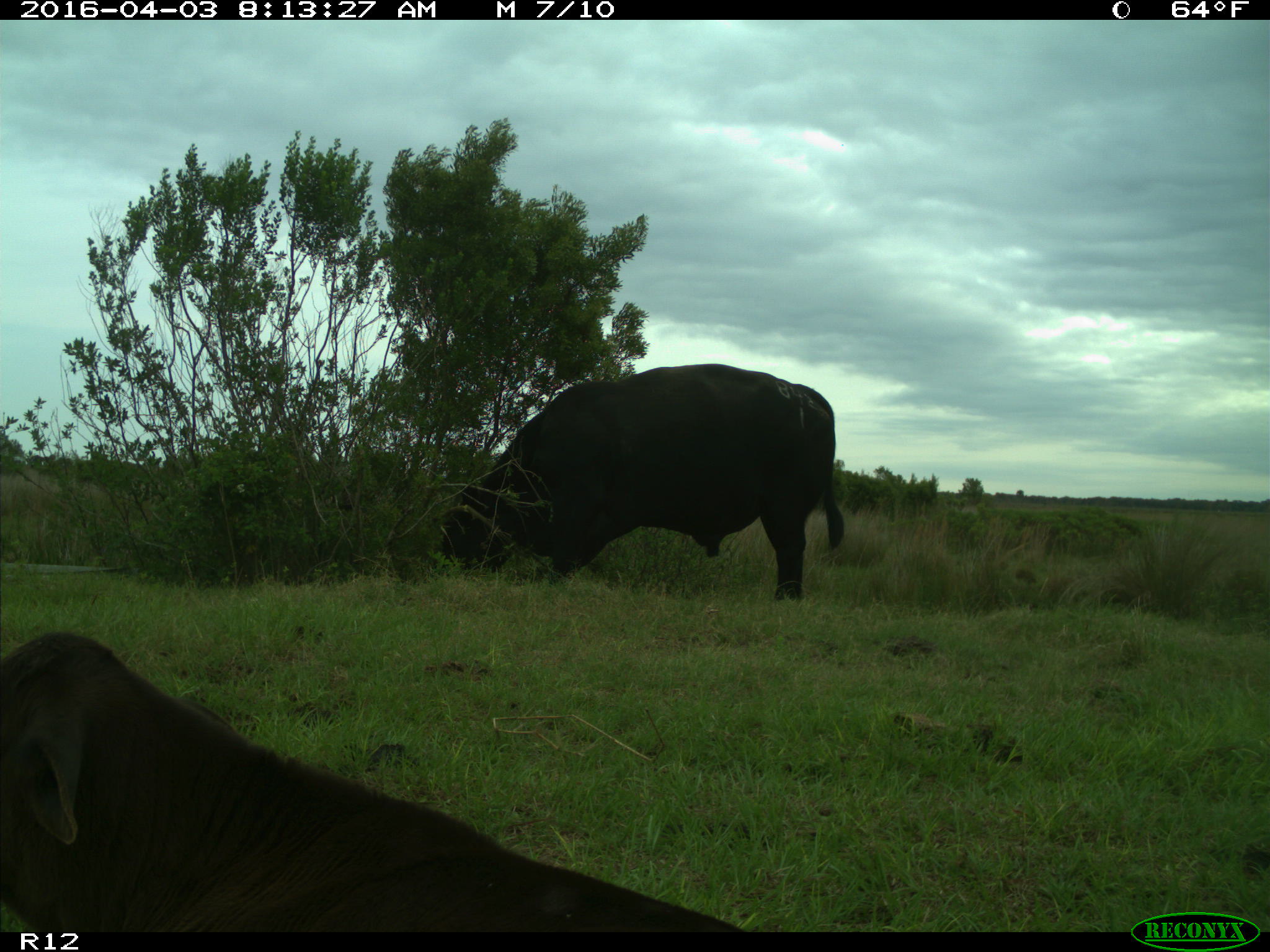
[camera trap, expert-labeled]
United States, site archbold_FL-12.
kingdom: Animalia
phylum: Chordata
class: Mammalia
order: Artiodactyla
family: Bovidae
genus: Bos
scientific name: Bos taurus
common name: domestic cow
Bos taurus (domestic cow).